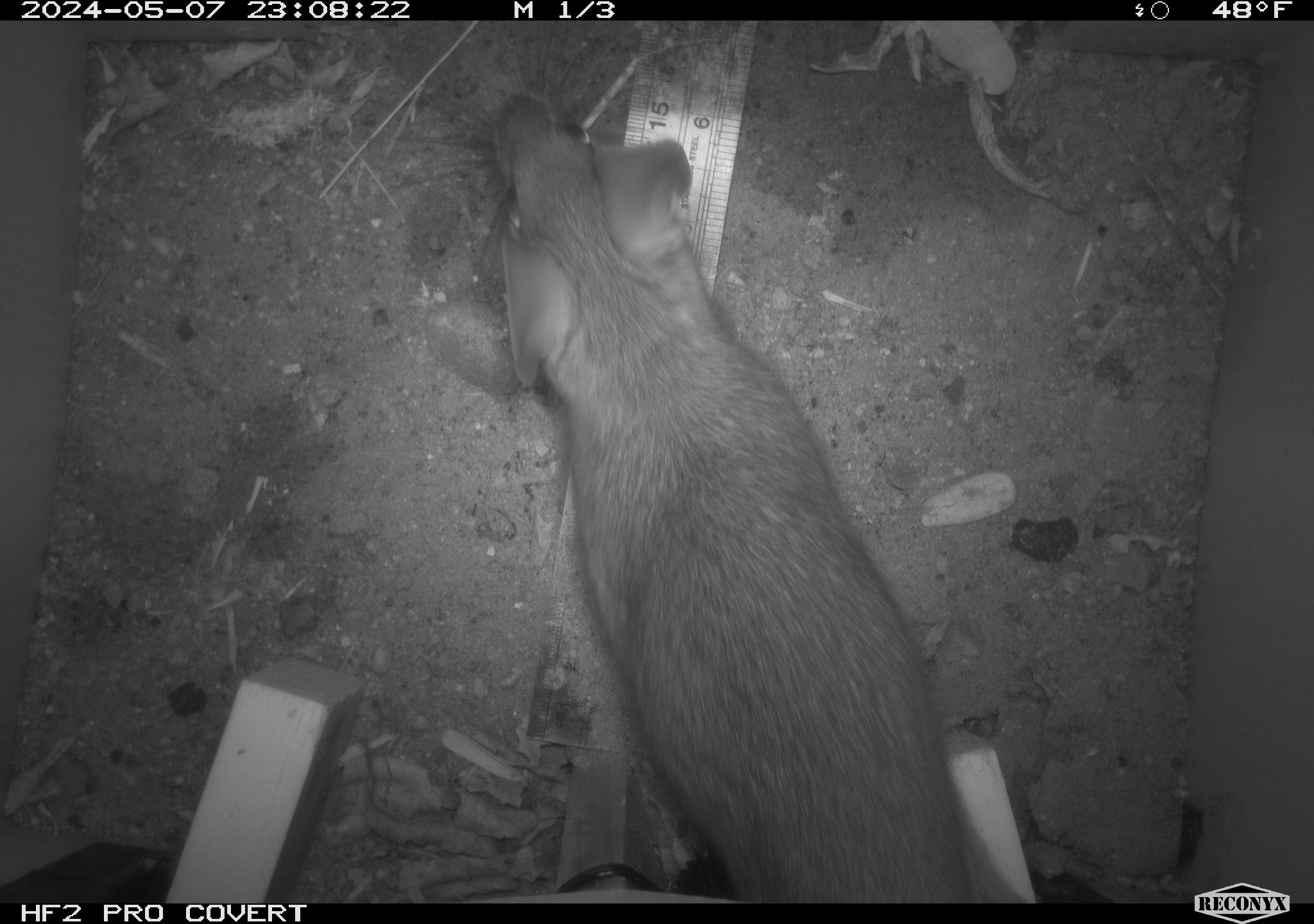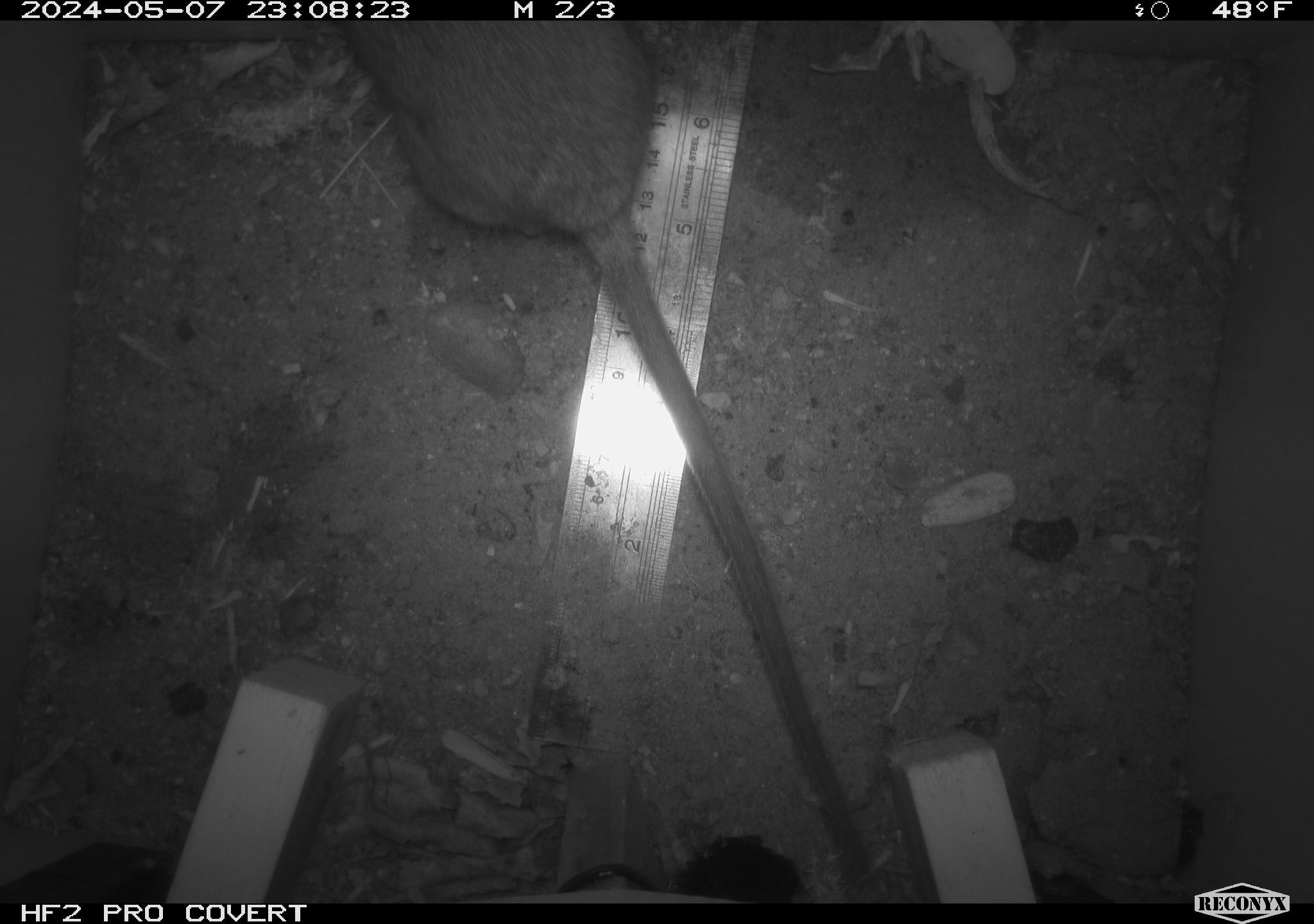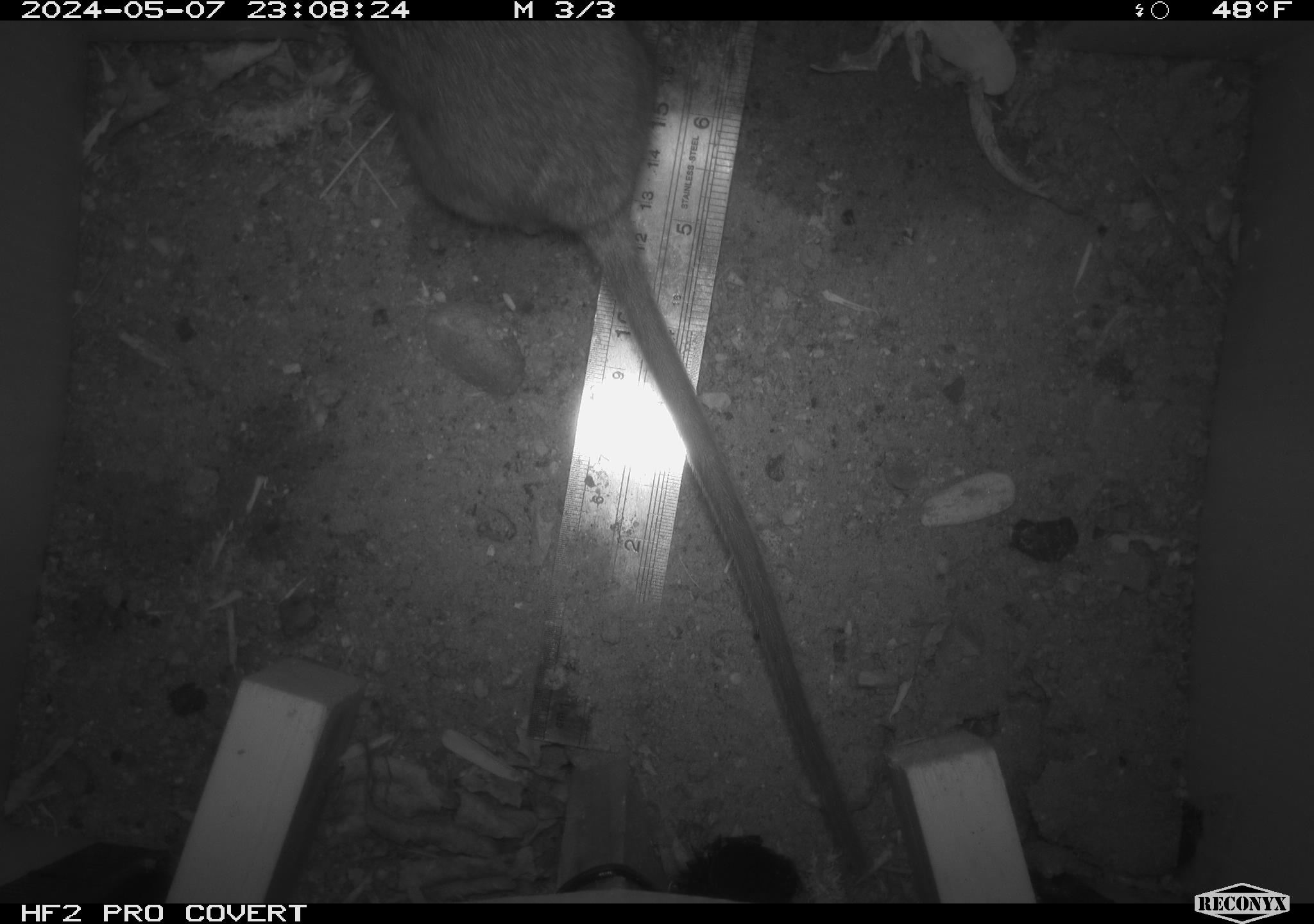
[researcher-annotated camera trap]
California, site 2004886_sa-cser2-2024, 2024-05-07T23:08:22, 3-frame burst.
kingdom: Animalia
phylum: Chordata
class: Mammalia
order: Rodentia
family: Muridae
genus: Rattus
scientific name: Rattus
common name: rat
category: rattus species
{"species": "rattus species (rat) (Rattus)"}